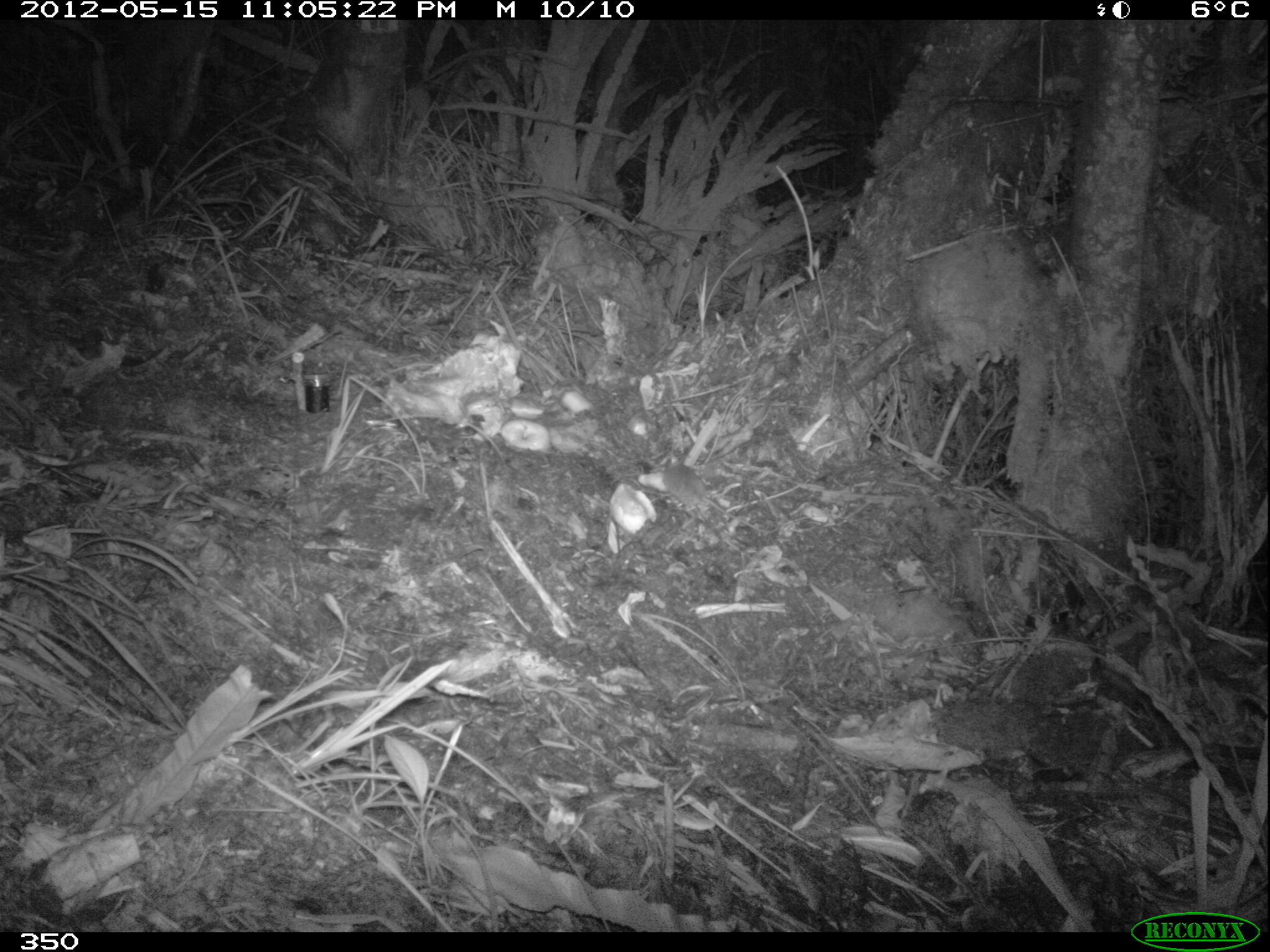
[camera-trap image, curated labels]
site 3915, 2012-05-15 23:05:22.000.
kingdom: Animalia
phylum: Chordata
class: Mammalia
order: Rodentia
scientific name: Rodentia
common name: rodents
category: unknown rodent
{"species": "unknown rodent (rodents) (Rodentia)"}